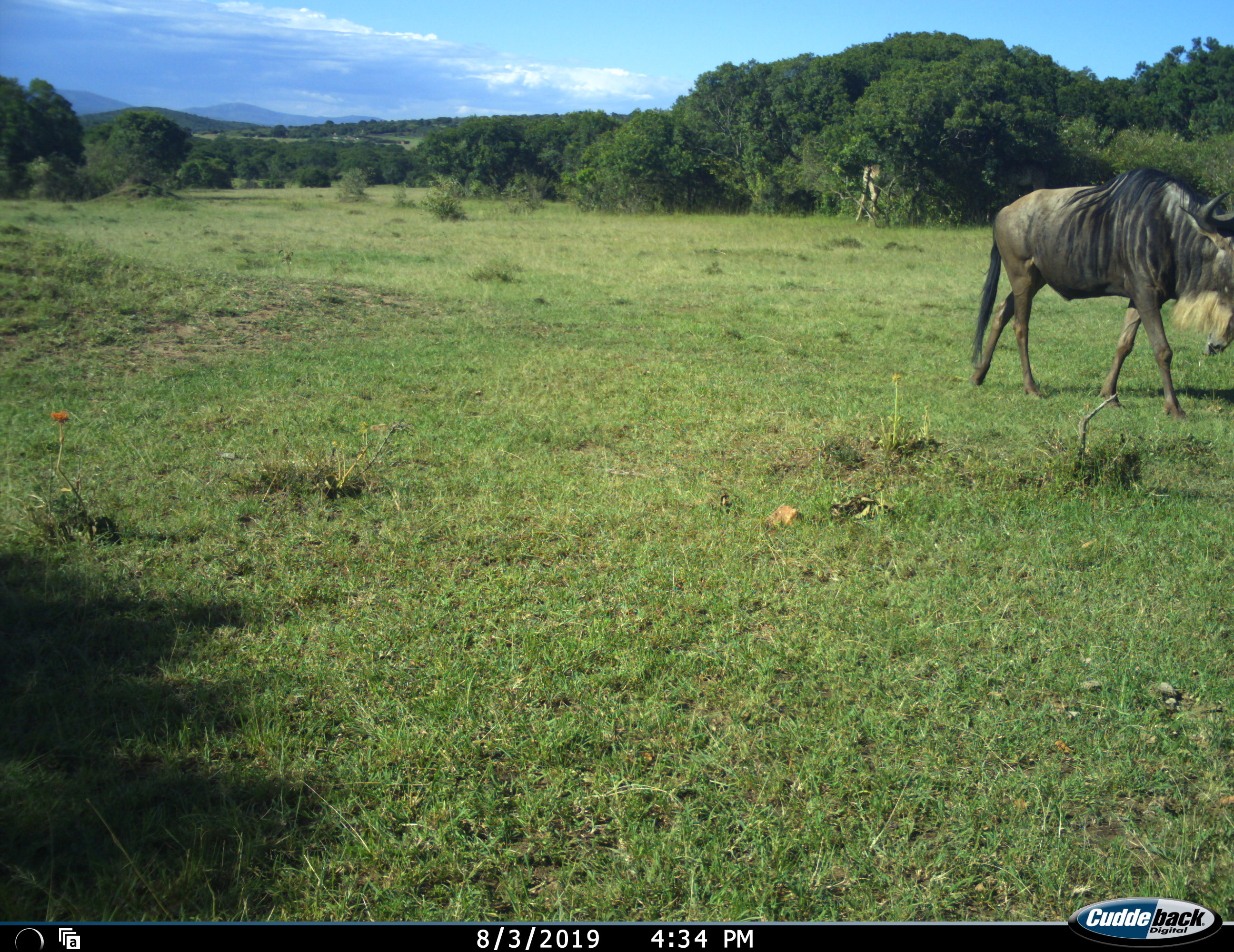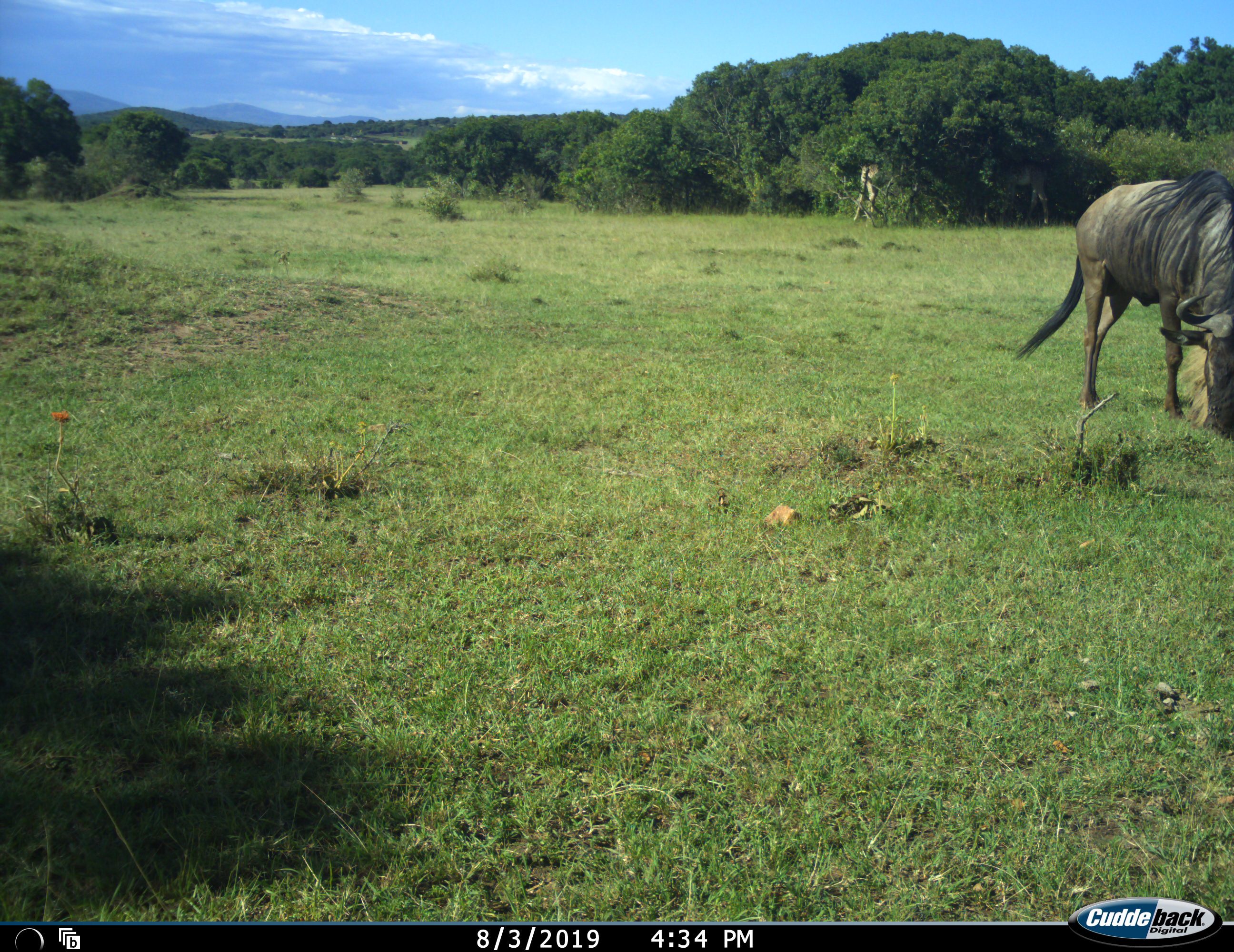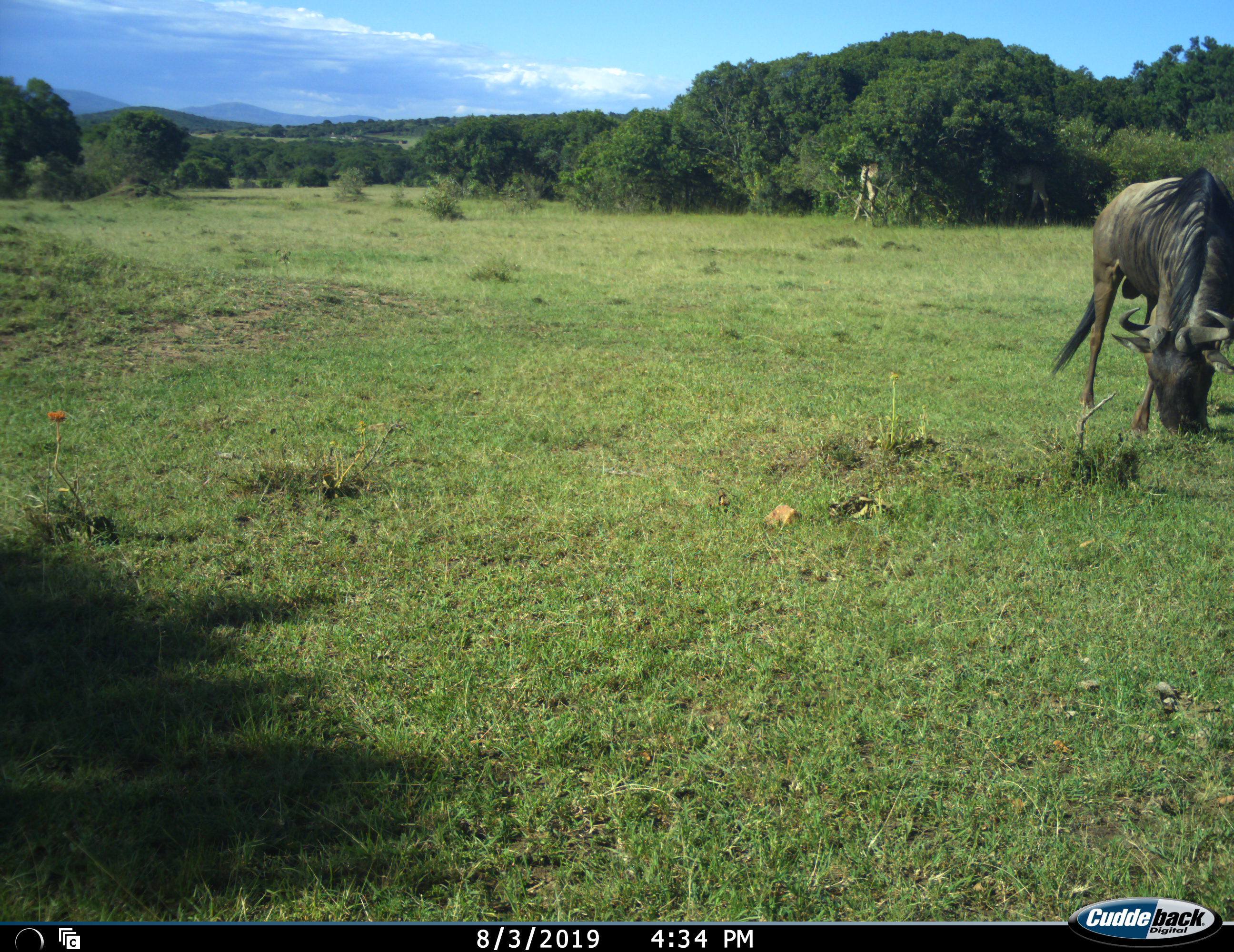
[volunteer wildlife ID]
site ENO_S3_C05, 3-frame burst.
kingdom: Animalia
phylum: Chordata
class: Mammalia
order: Artiodactyla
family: Bovidae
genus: Connochaetes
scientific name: Connochaetes taurinus taurinus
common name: blue wildebeest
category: wildebeestblue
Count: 1.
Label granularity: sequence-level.